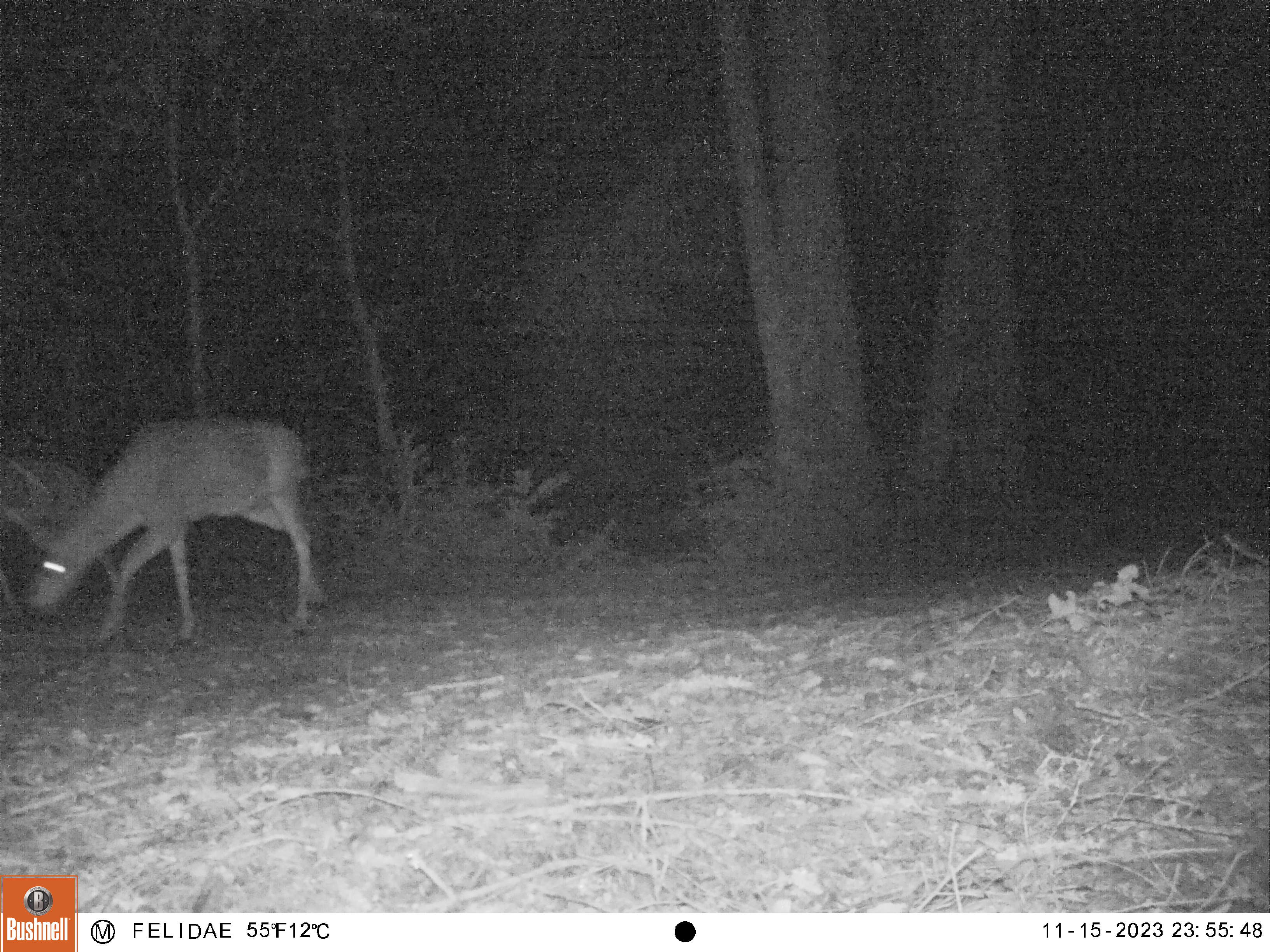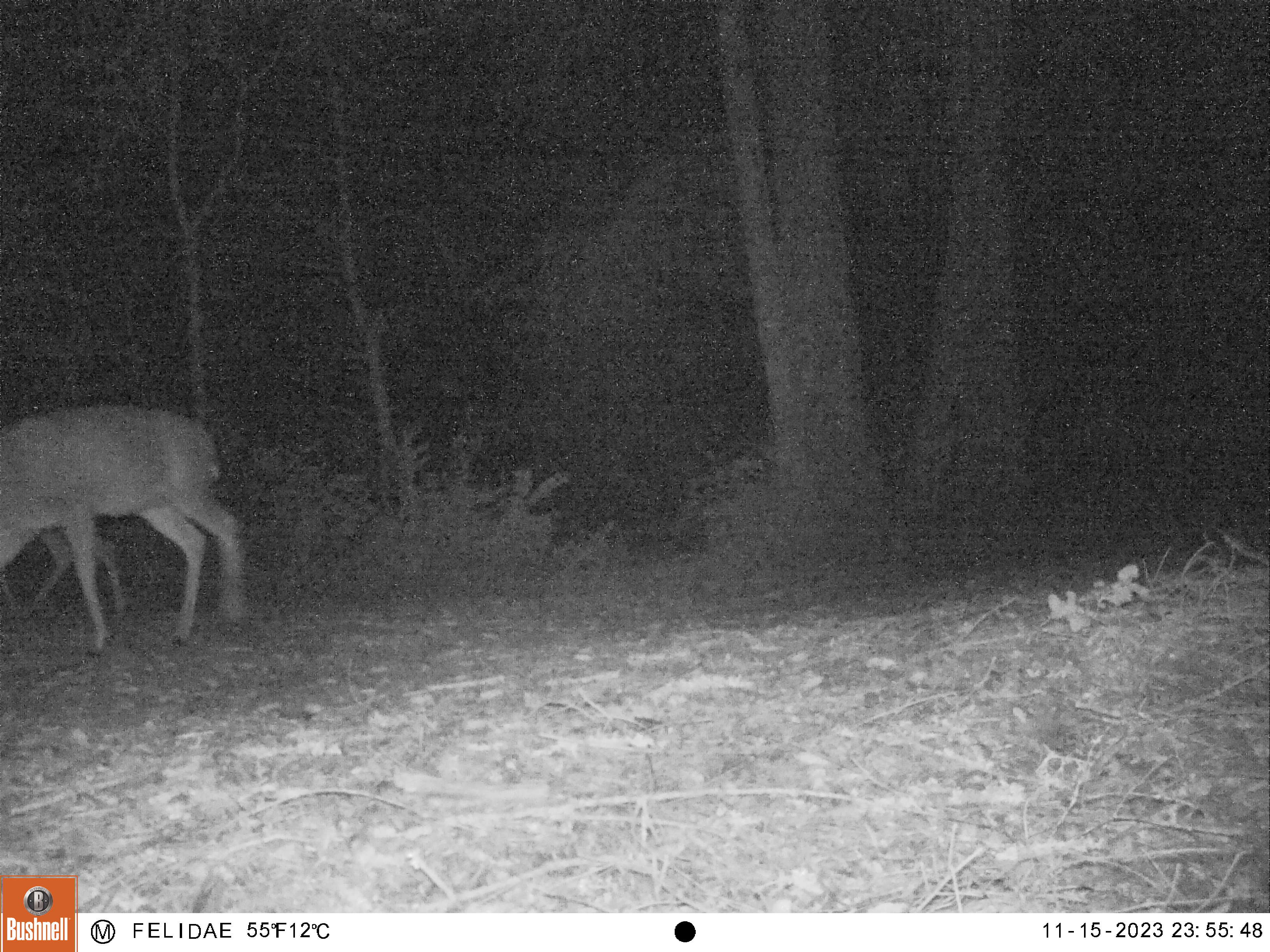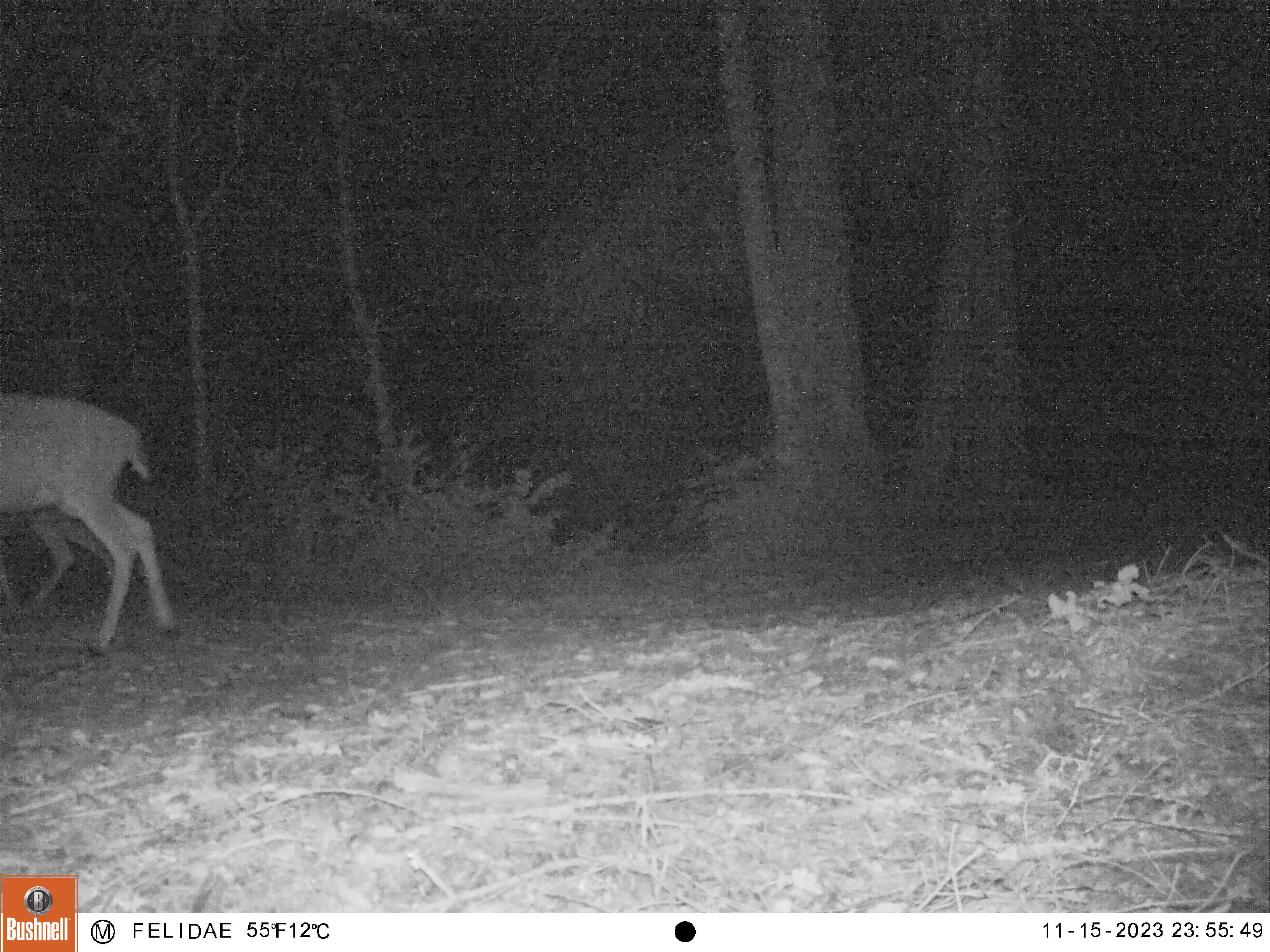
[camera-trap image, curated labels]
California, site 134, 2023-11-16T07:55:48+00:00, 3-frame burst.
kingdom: Animalia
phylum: Chordata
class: Mammalia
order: Artiodactyla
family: Cervidae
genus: Odocoileus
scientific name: Odocoileus hemionus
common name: mule deer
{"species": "mule deer (Odocoileus hemionus)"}